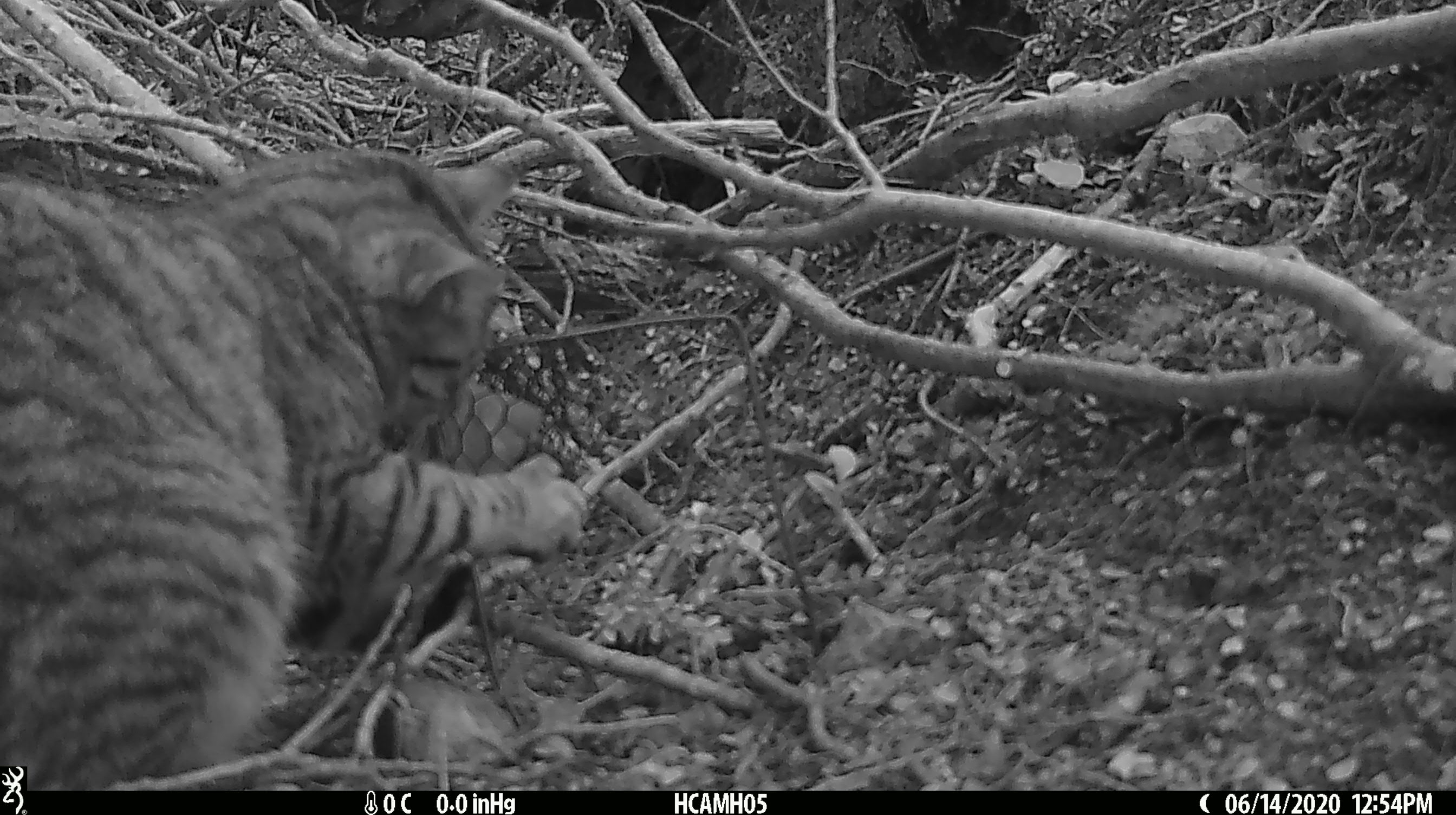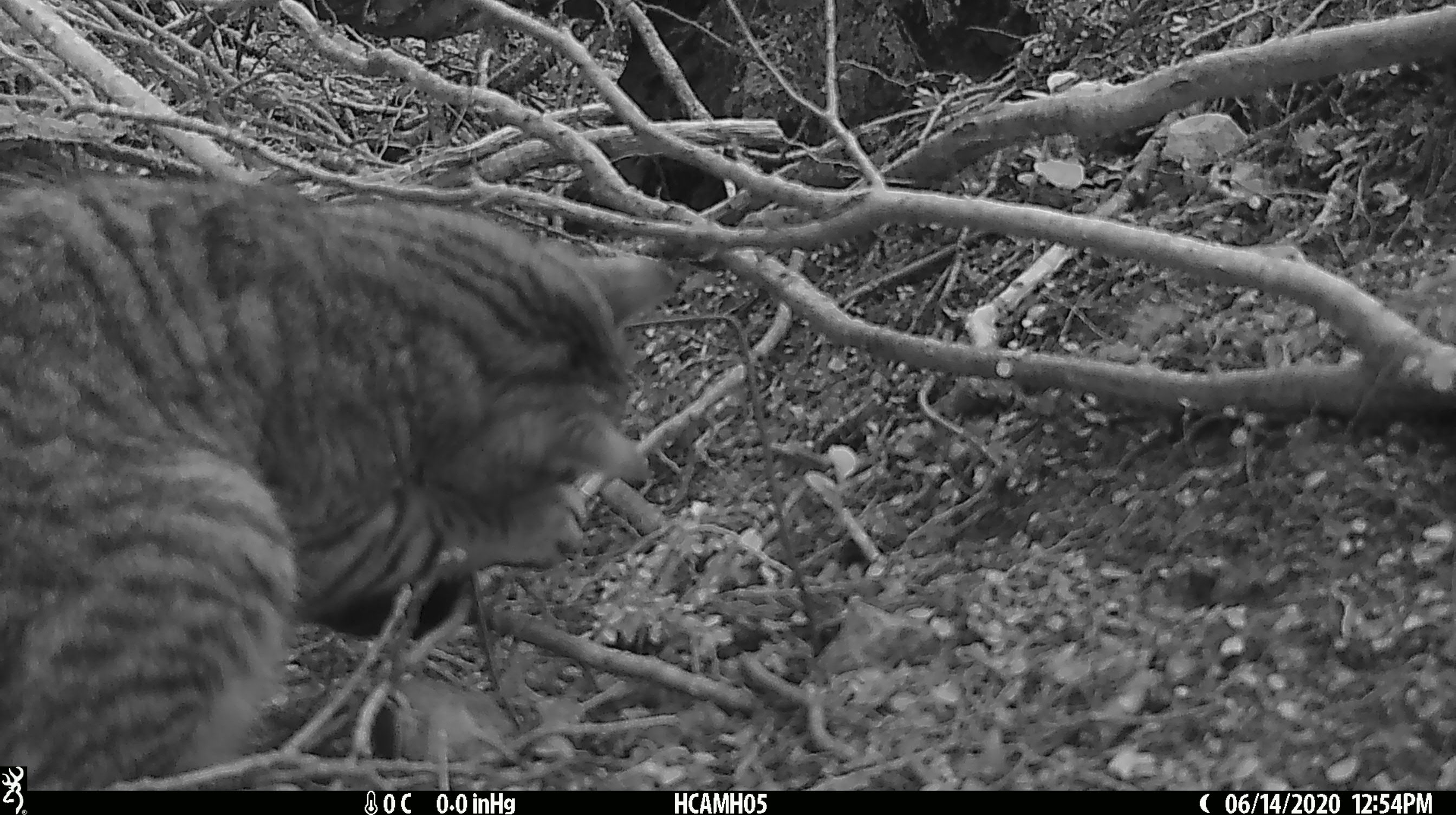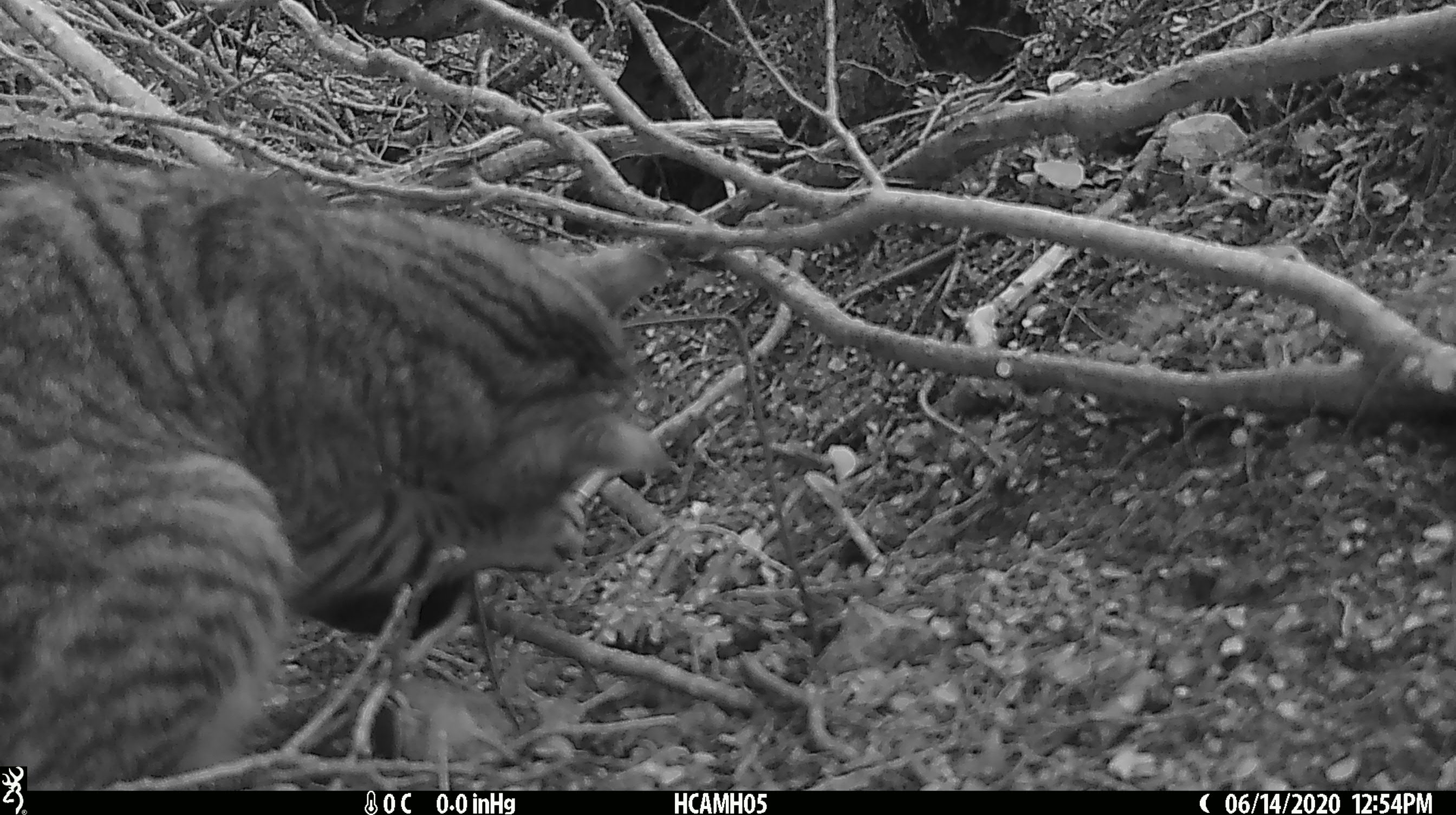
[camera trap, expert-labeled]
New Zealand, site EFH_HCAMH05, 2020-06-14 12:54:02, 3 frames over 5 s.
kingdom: Animalia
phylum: Chordata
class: Mammalia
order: Carnivora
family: Felidae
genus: Felis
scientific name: Felis catus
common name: domestic cat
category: cat